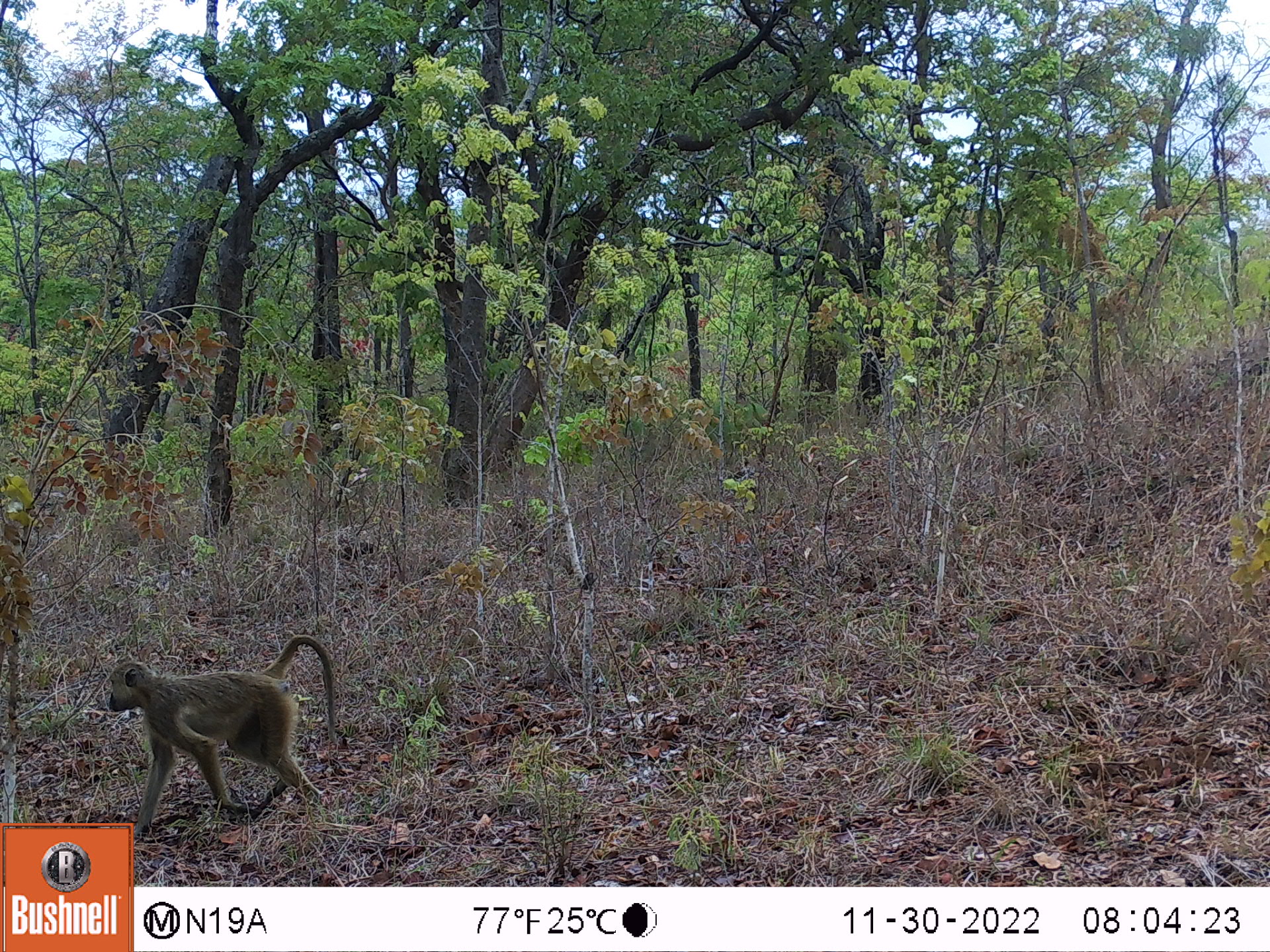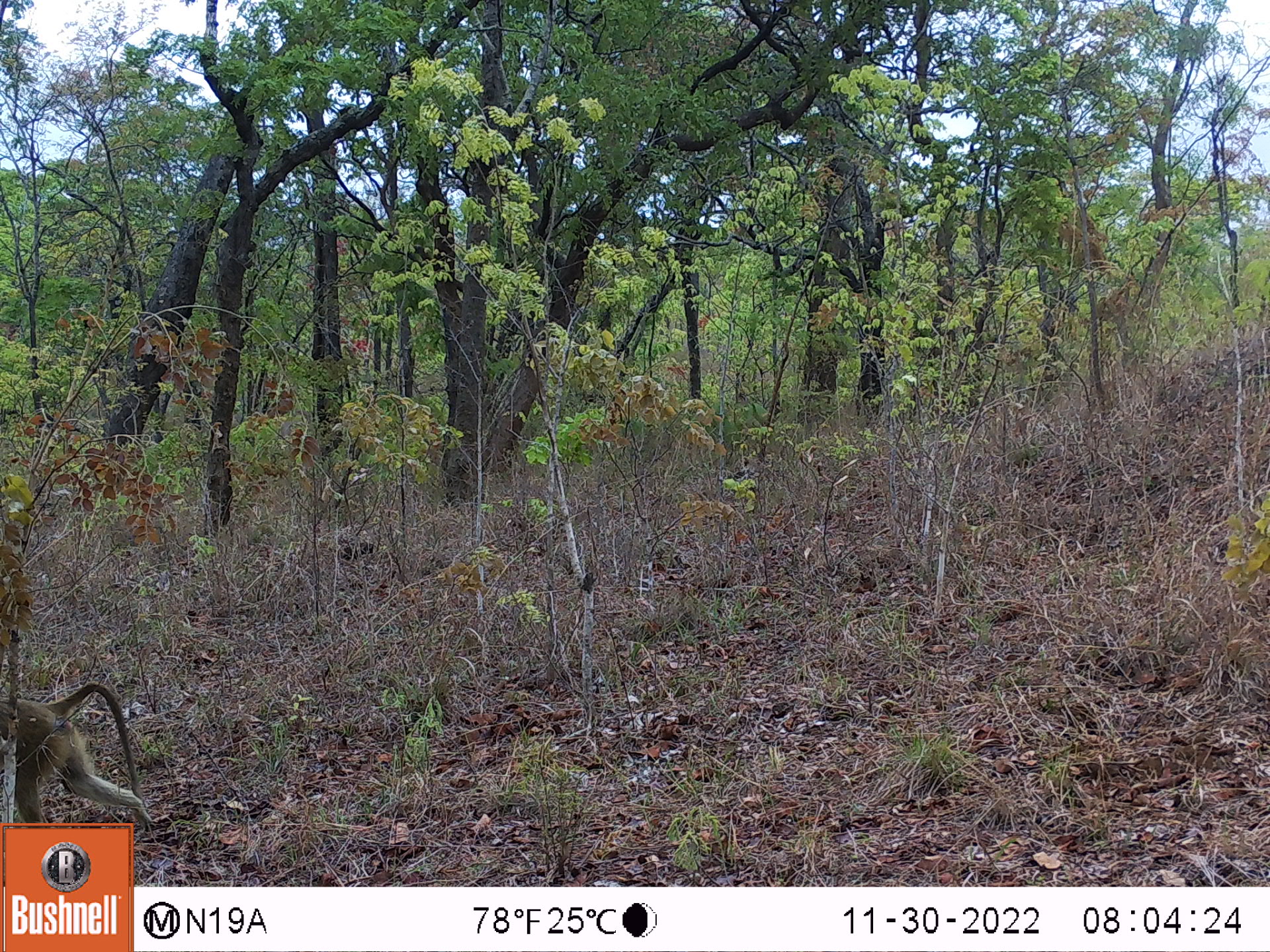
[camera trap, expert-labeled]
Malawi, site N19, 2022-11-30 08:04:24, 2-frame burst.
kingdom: Animalia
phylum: Chordata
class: Mammalia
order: Primates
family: Cercopithecidae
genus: Papio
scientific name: Papio cynocephalus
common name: yellow baboon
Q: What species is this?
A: Yellow baboon (Papio cynocephalus).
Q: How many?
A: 1.